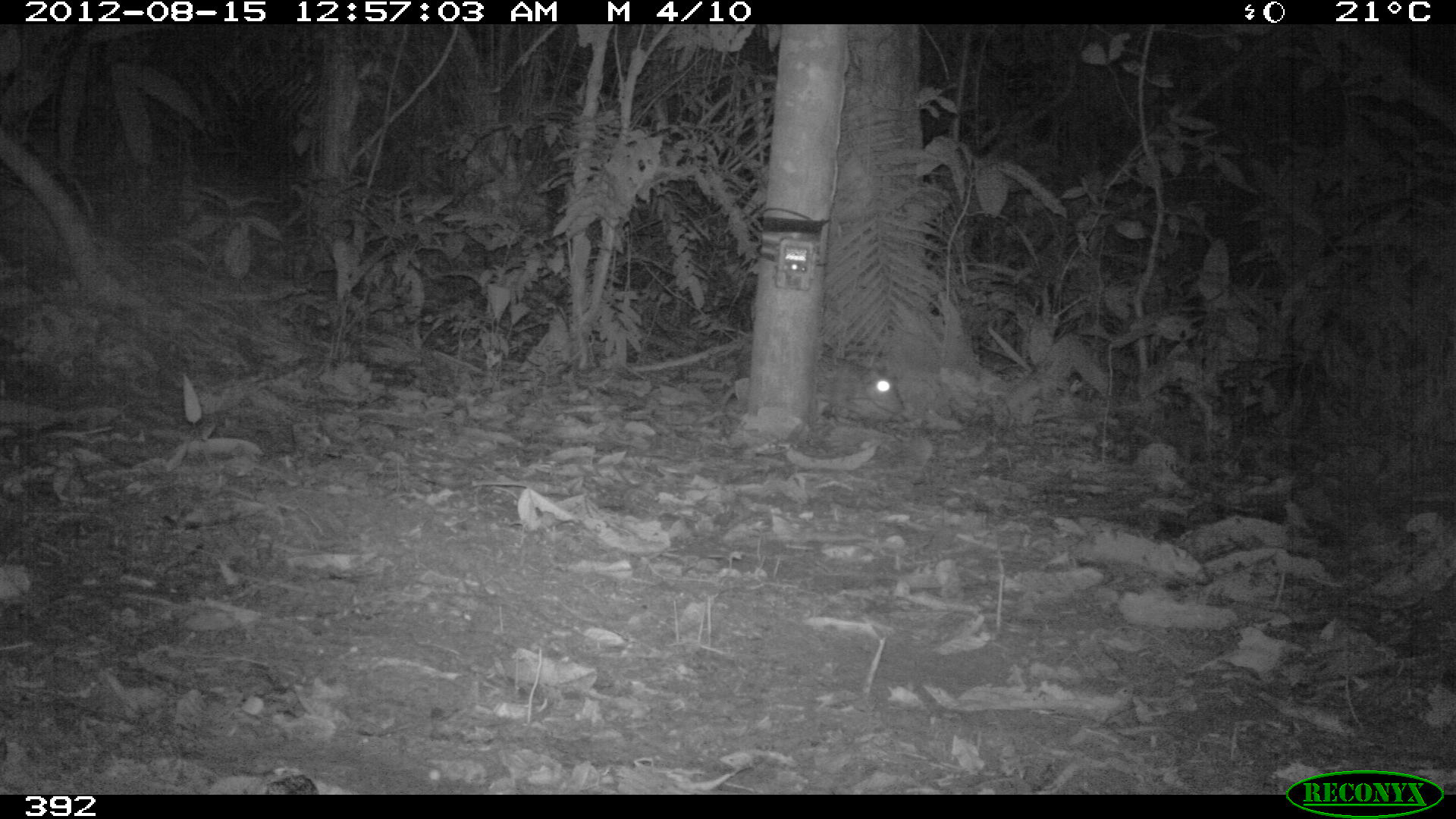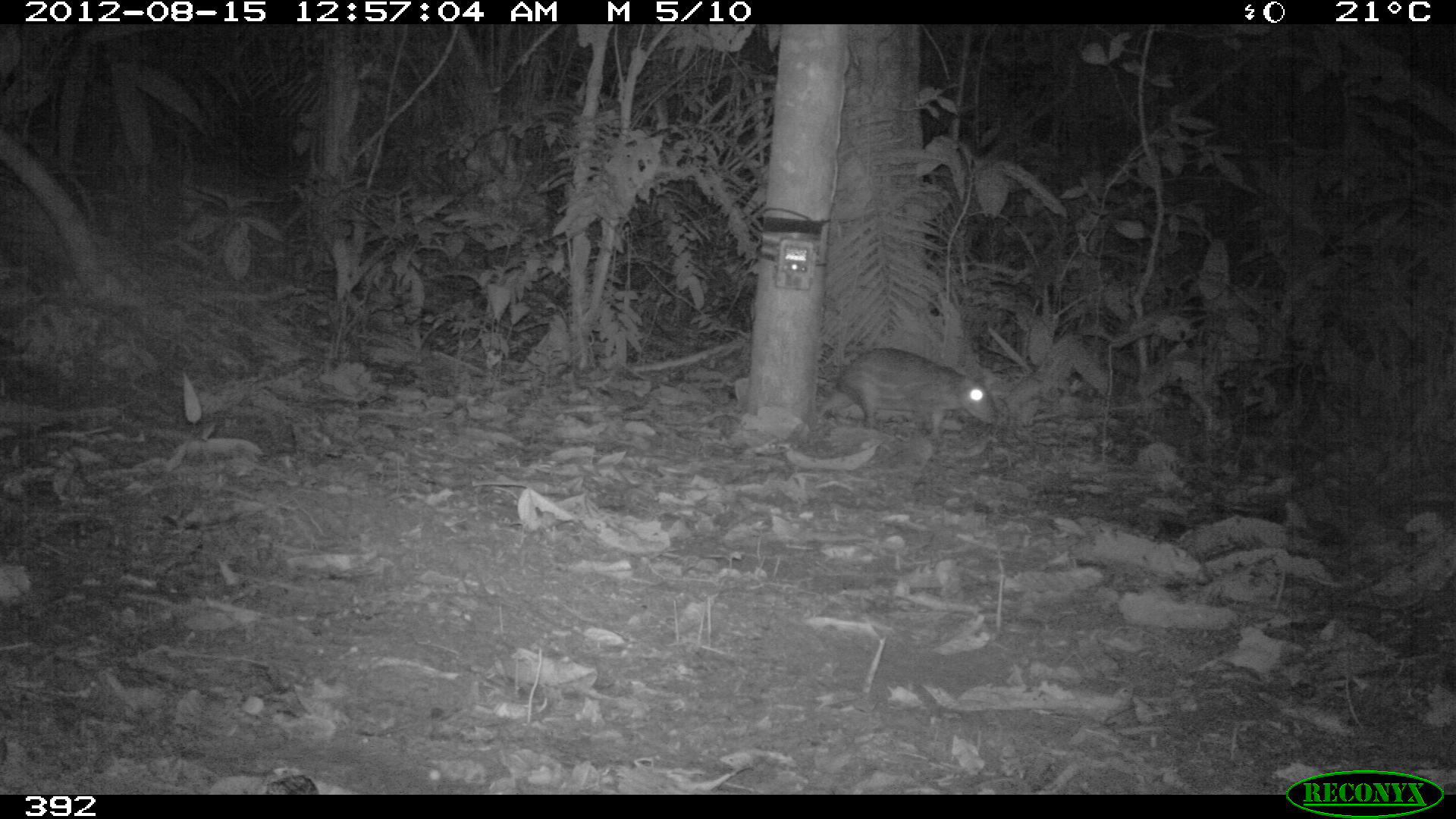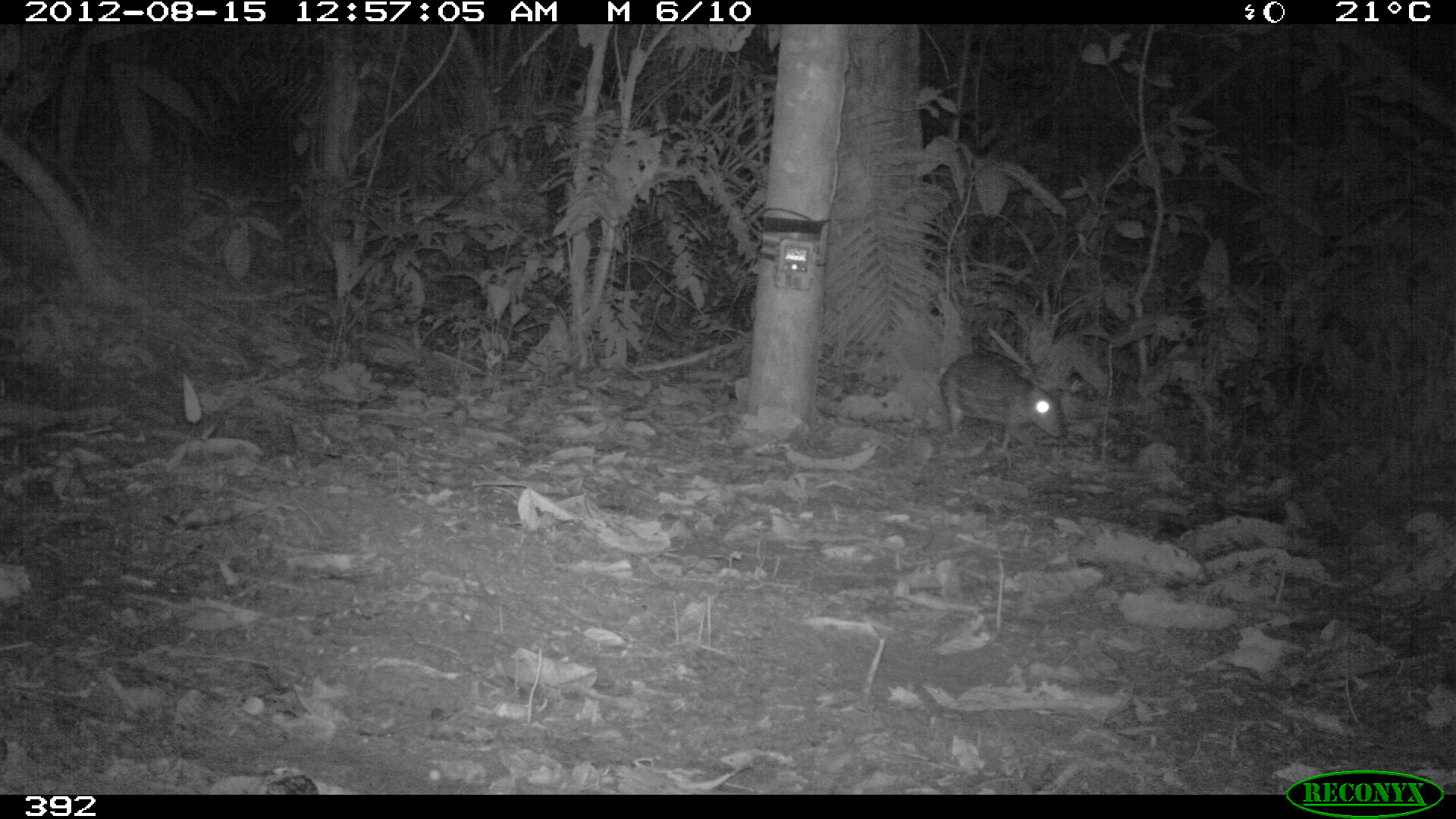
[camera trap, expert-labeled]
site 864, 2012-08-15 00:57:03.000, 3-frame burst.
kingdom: Animalia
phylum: Chordata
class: Mammalia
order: Rodentia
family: Cuniculidae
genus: Cuniculus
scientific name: Cuniculus paca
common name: spotted paca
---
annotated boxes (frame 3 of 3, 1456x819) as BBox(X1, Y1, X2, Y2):
cuniculus paca: BBox(940, 356, 1061, 446)